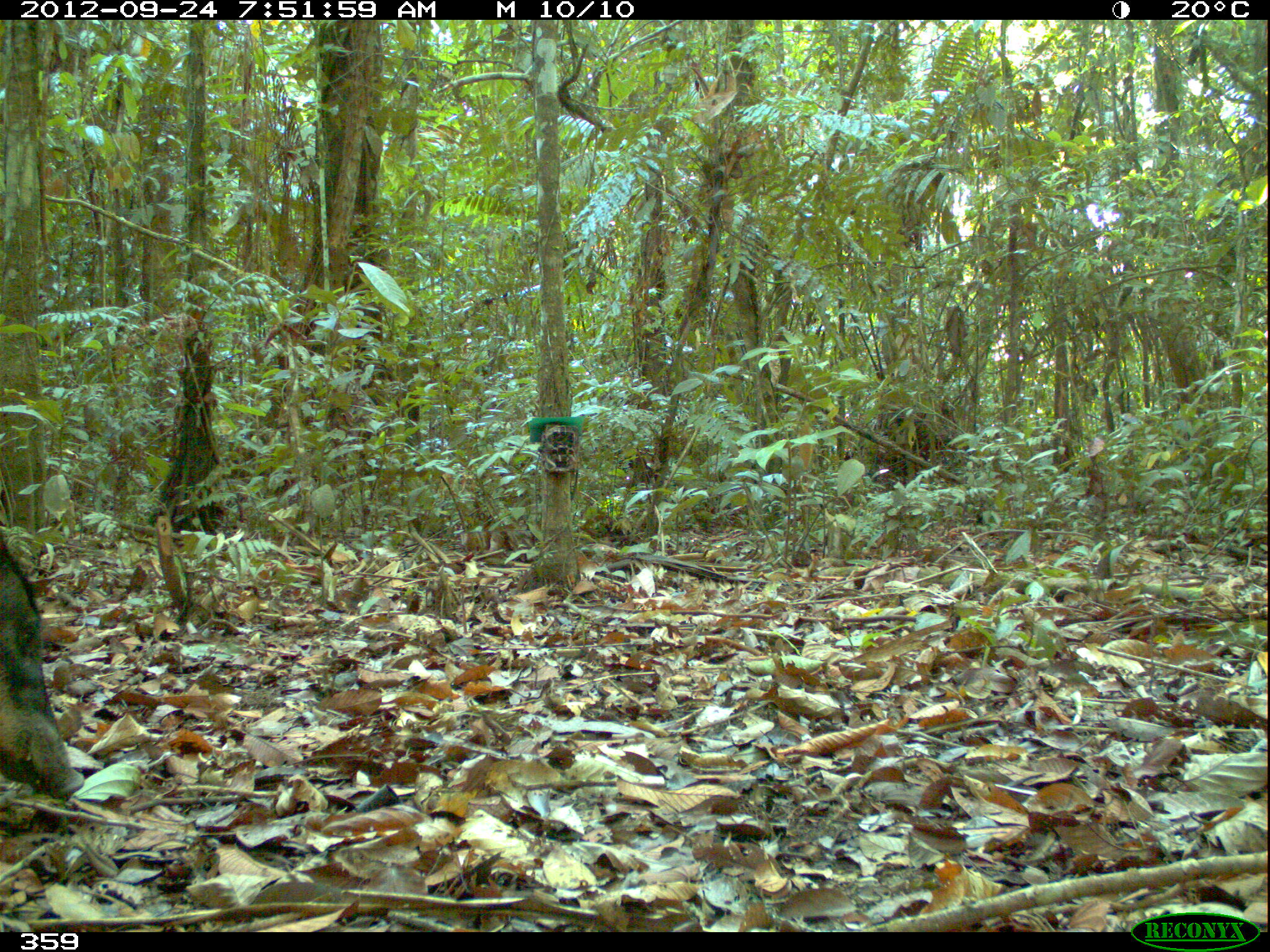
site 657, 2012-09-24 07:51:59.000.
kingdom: Animalia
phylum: Chordata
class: Mammalia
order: Artiodactyla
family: Tayassuidae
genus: Tayassu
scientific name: Tayassu pecari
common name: white-lipped peccary